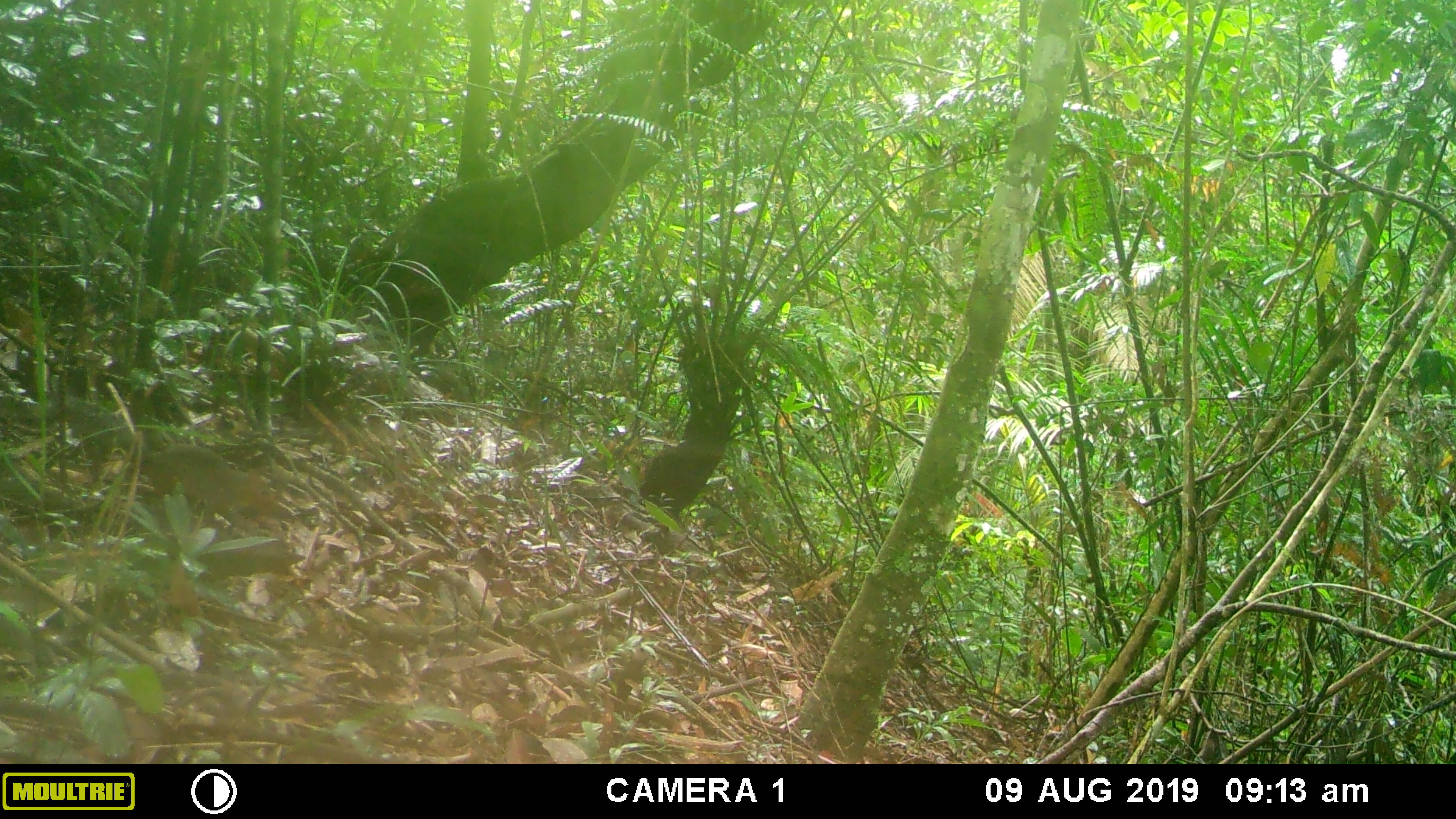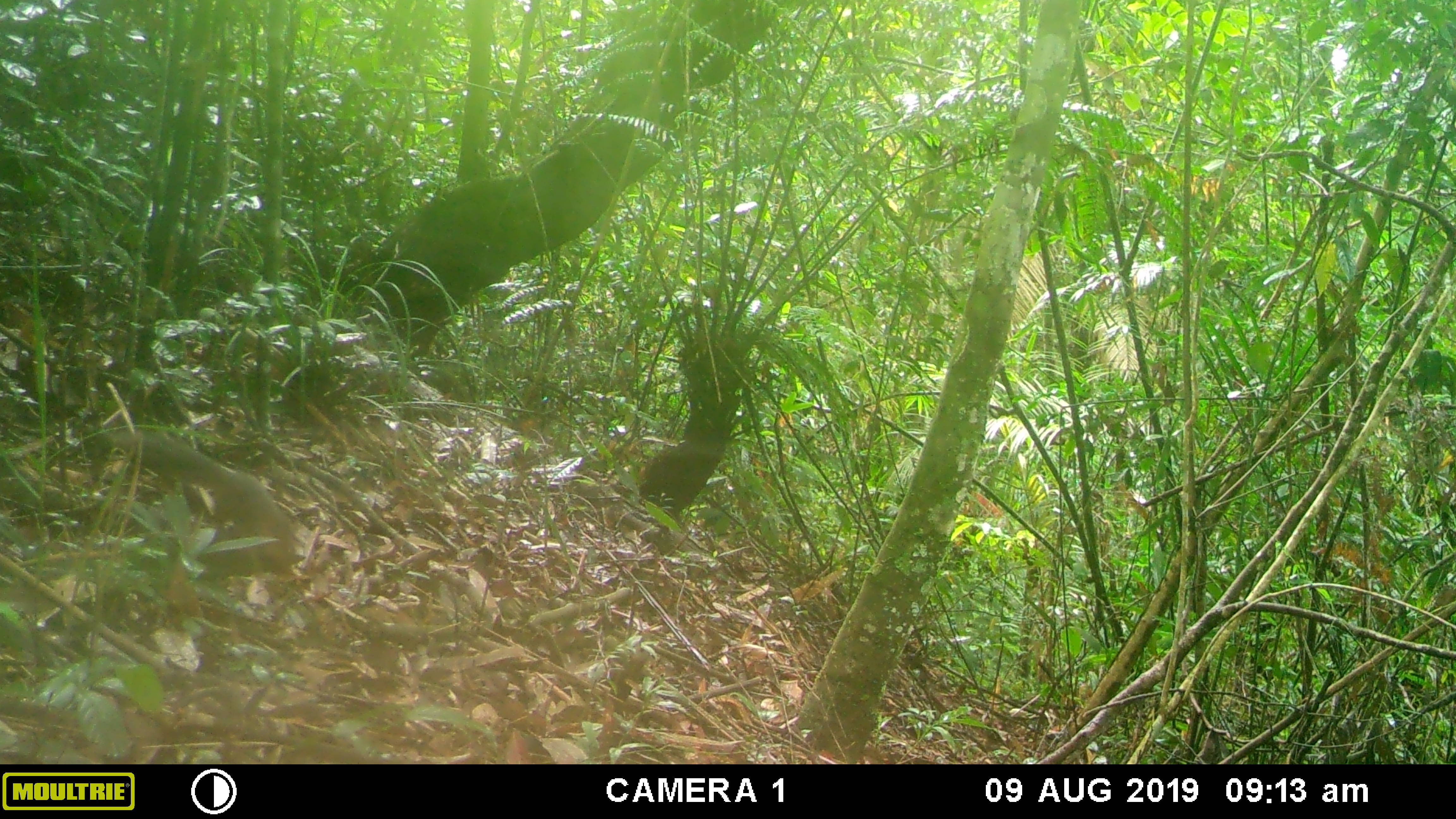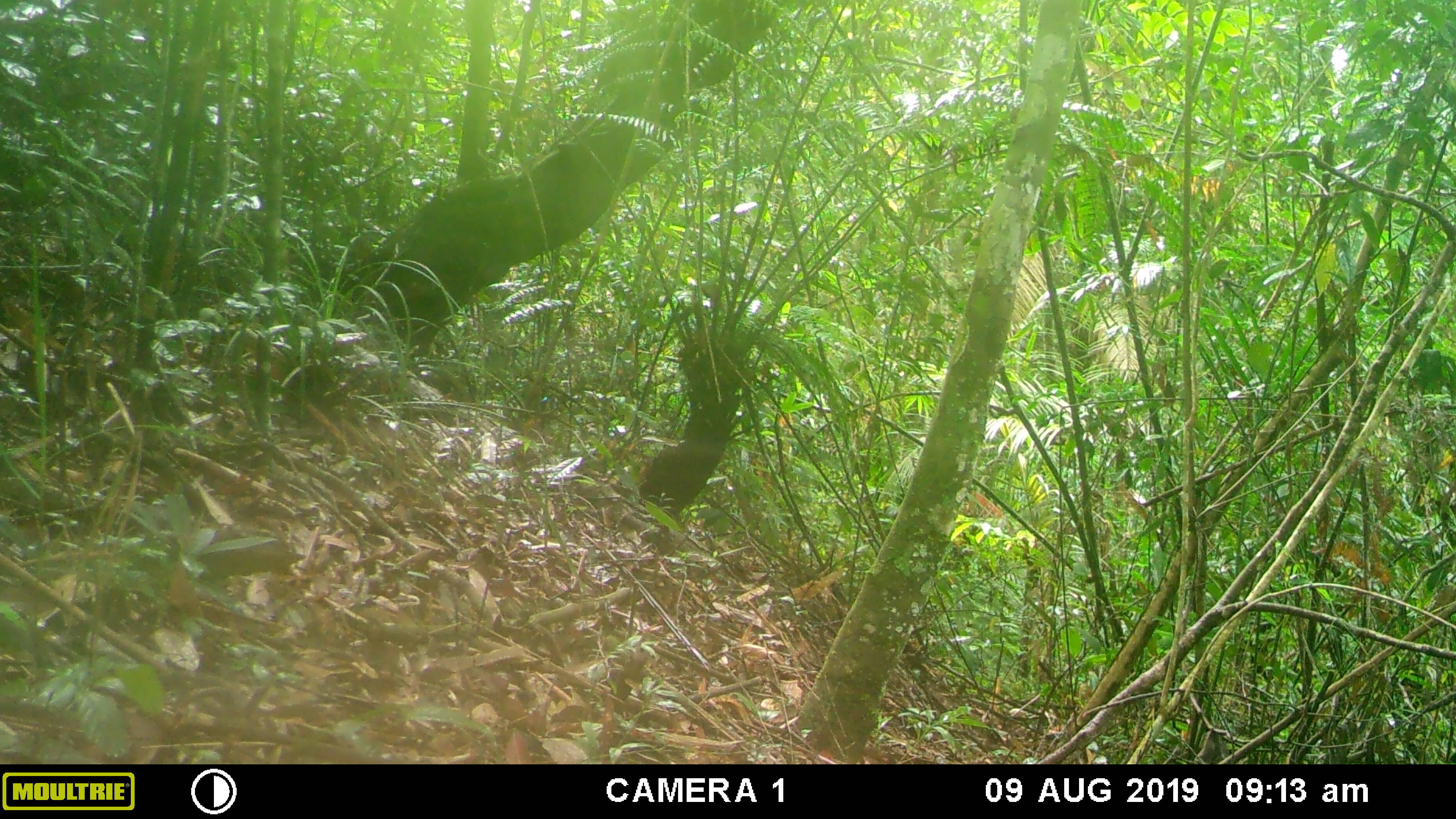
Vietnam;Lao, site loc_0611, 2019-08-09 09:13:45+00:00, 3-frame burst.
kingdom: Animalia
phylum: Chordata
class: Mammalia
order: Rodentia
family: Sciuridae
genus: Dremomys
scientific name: Dremomys rufigenis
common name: red-cheeked squirrel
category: red cheeked squirrel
Red cheeked squirrel (red-cheeked squirrel) (Dremomys rufigenis). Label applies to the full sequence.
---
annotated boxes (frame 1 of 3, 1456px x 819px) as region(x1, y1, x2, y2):
red cheeked squirrel: region(25, 397, 276, 530)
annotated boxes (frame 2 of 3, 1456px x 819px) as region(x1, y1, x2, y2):
red cheeked squirrel: region(109, 428, 291, 570)